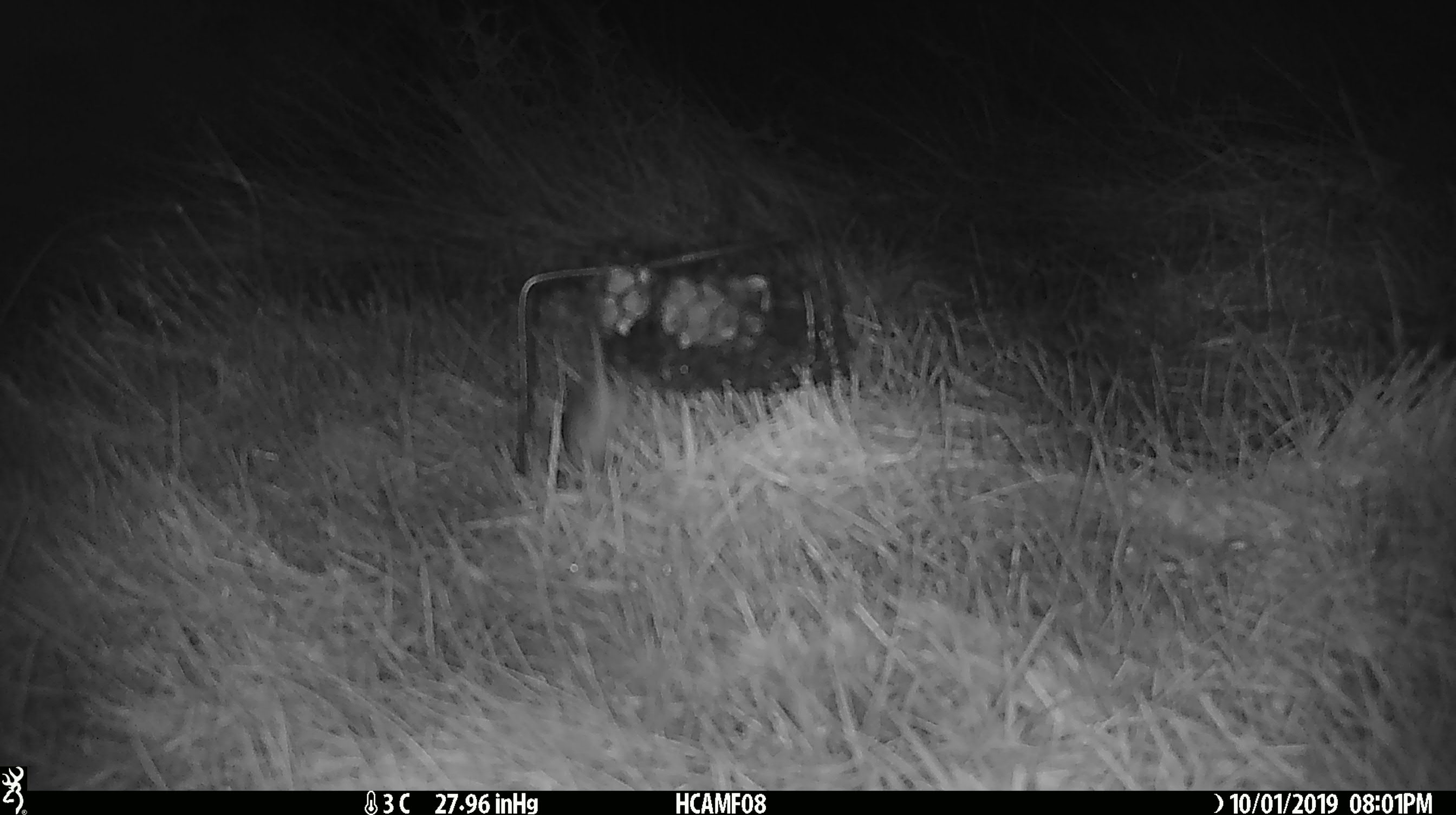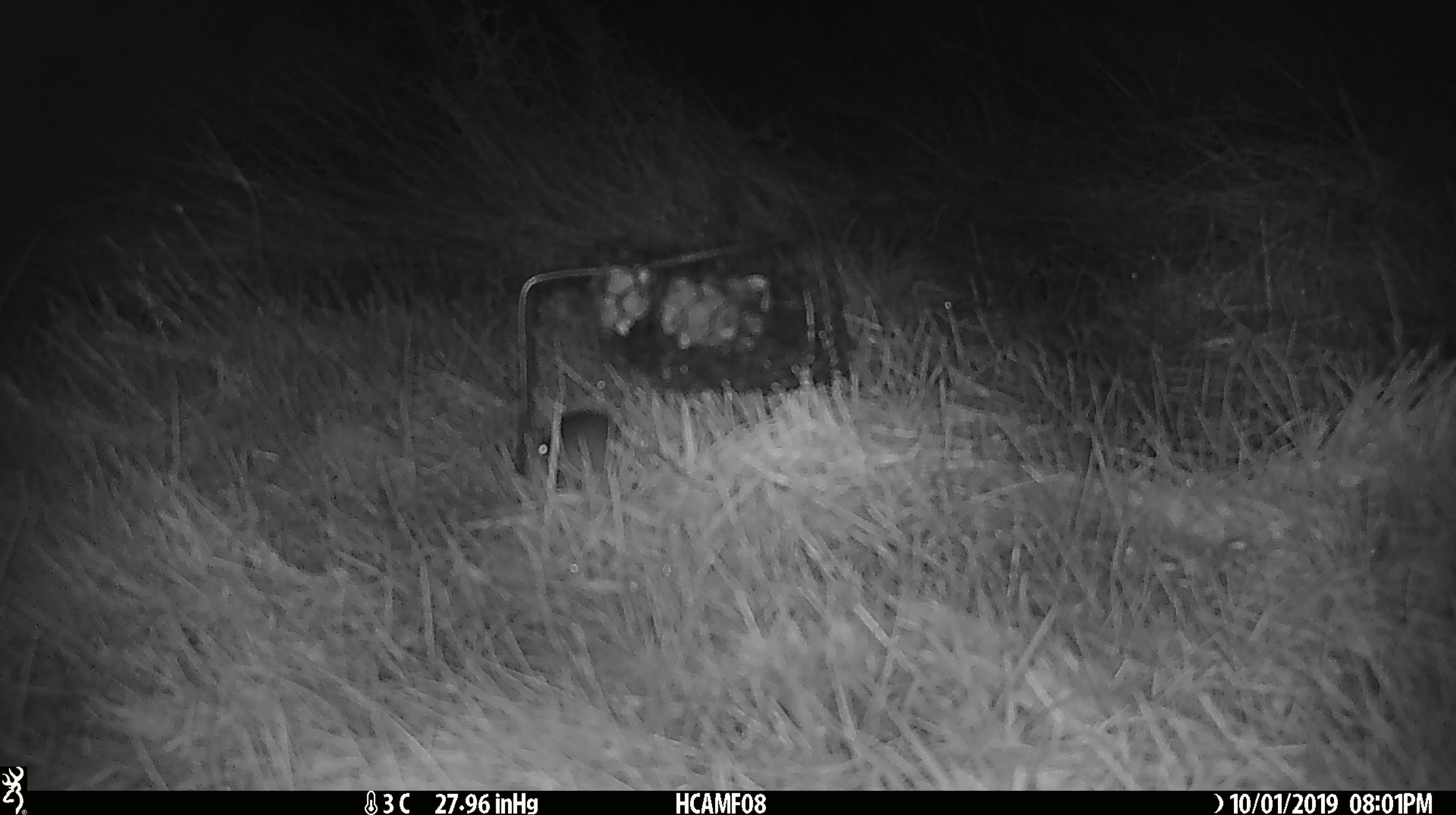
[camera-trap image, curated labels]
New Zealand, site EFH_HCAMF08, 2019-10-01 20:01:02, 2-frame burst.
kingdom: Animalia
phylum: Chordata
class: Mammalia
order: Rodentia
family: Muridae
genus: Mus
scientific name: Mus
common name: mouse